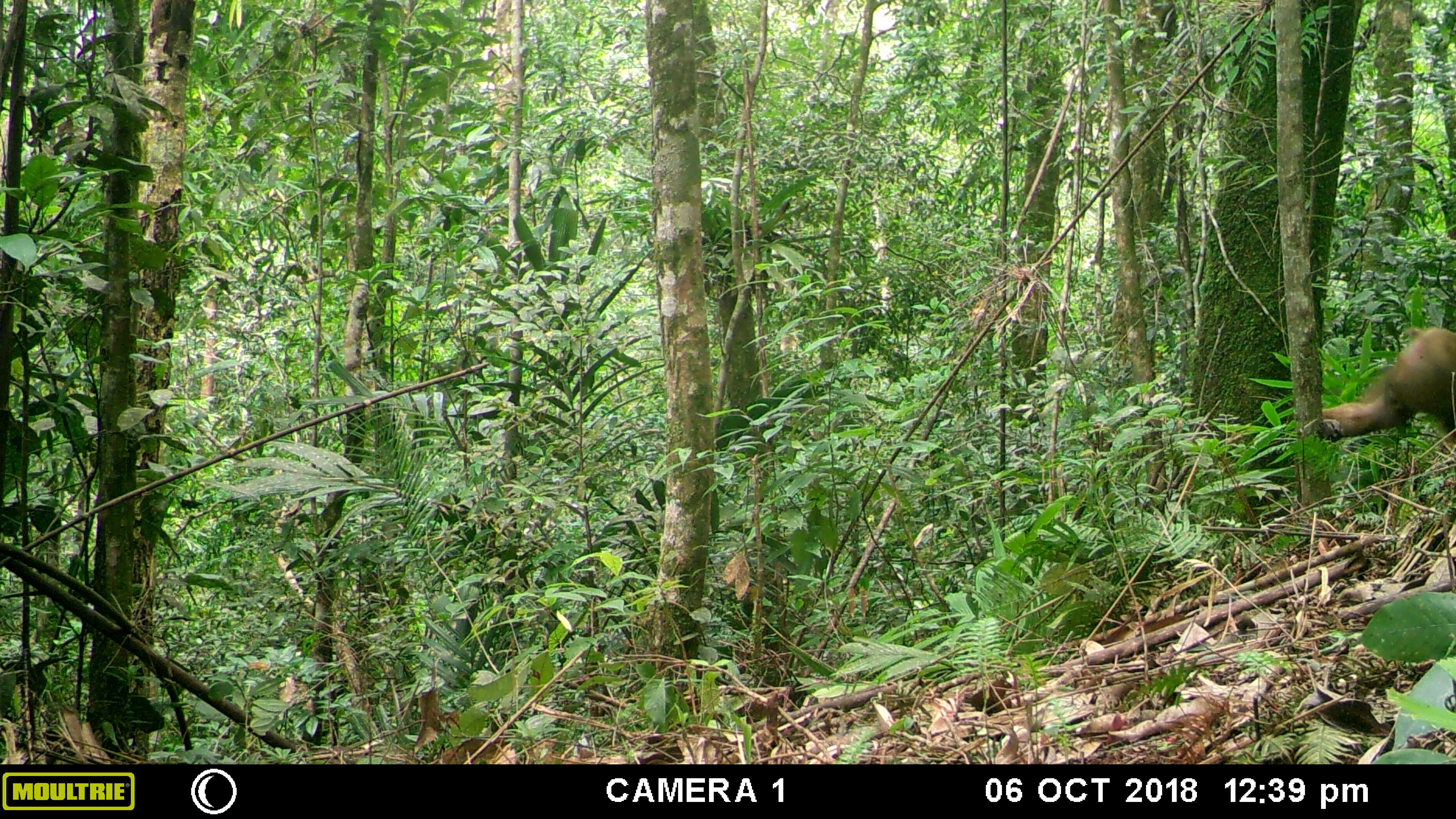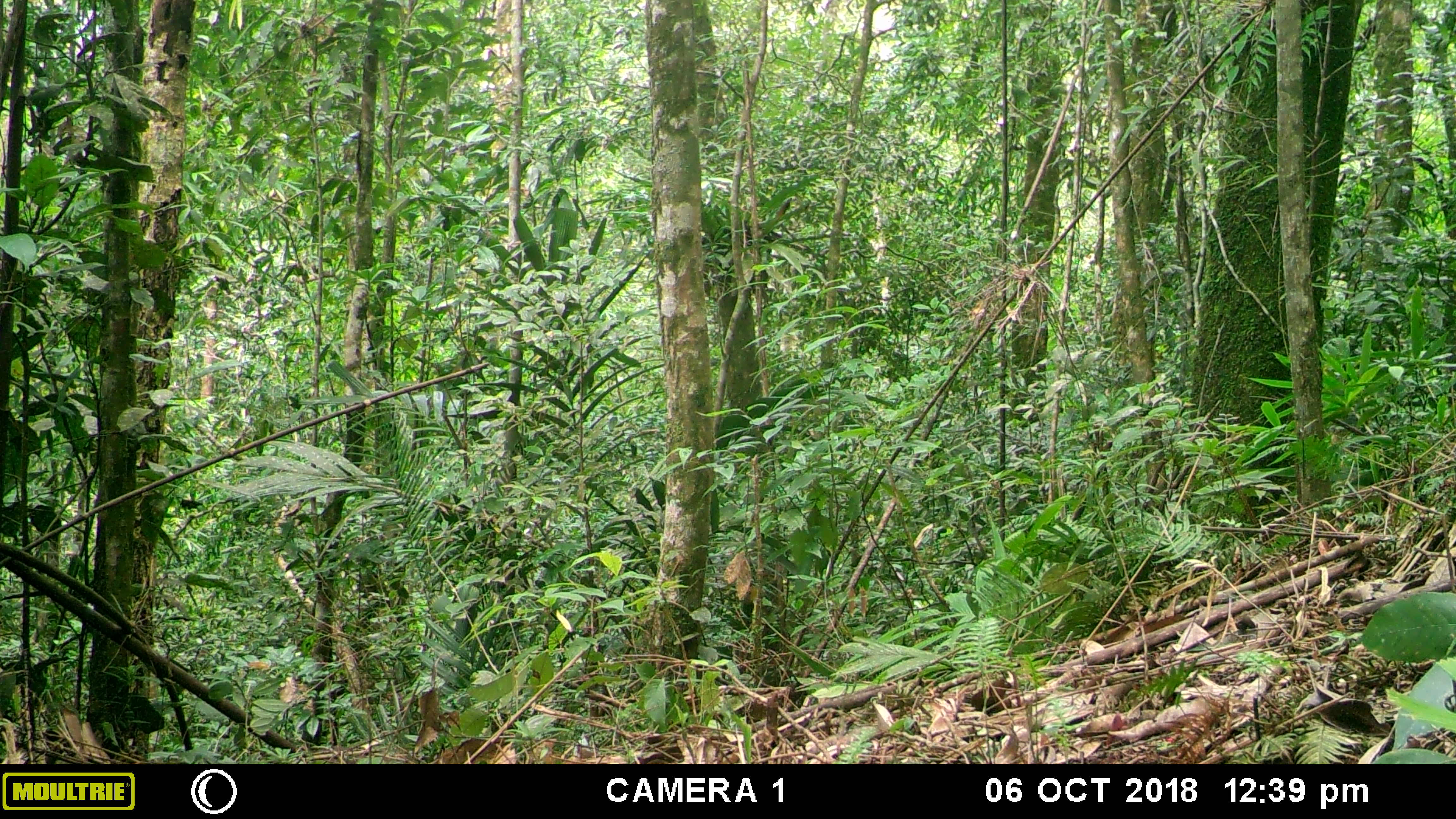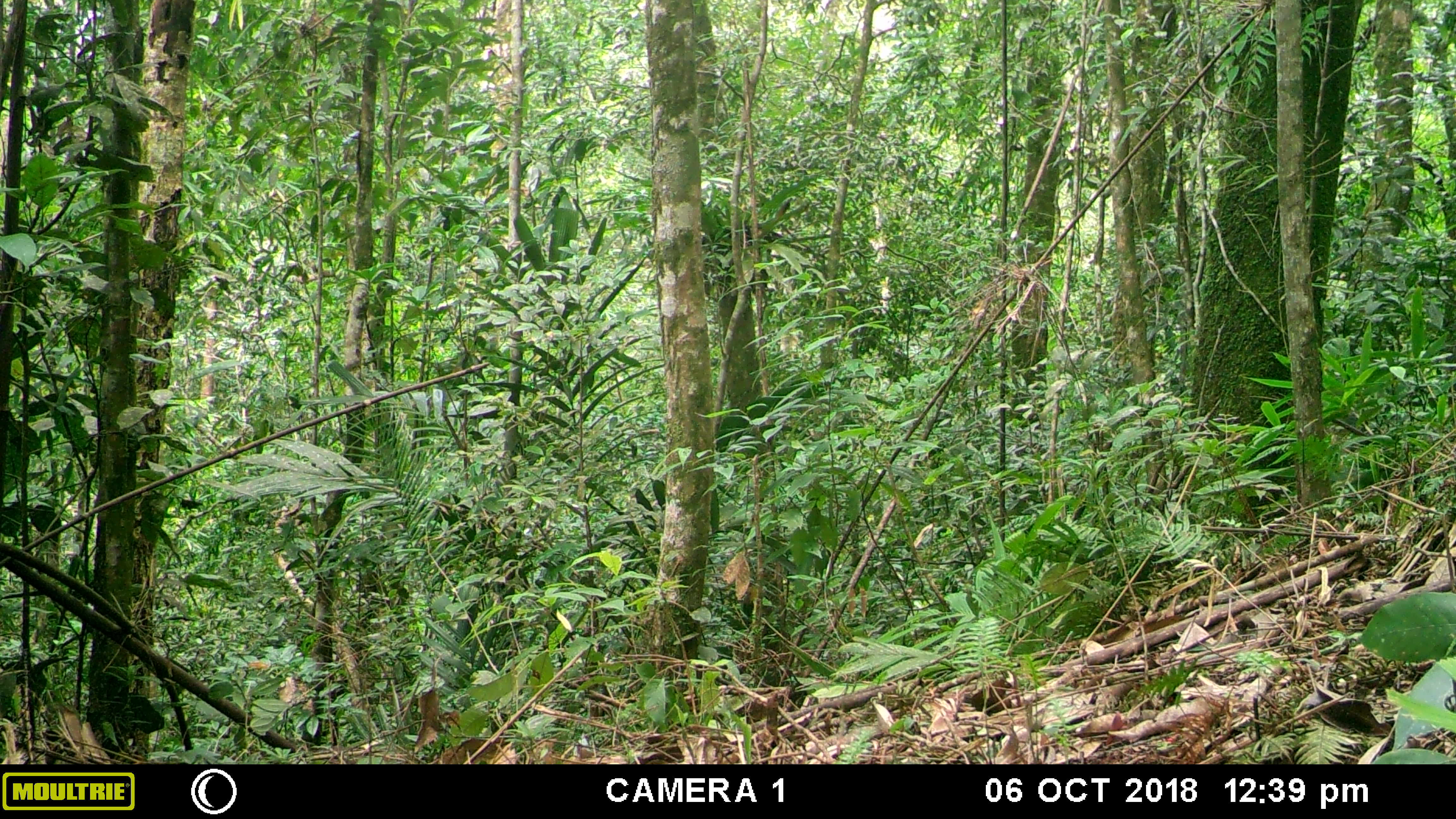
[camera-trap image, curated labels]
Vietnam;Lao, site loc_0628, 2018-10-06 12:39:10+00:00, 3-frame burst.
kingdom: Animalia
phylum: Chordata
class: Mammalia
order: Primates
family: Cercopithecidae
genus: Macaca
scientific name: Macaca arctoides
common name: stump-tailed macaque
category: stump tailed macaque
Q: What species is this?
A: Stump tailed macaque (stump-tailed macaque) (Macaca arctoides).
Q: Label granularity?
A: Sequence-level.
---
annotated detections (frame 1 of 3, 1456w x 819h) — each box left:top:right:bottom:
stump tailed macaque: 1314:323:1456:443